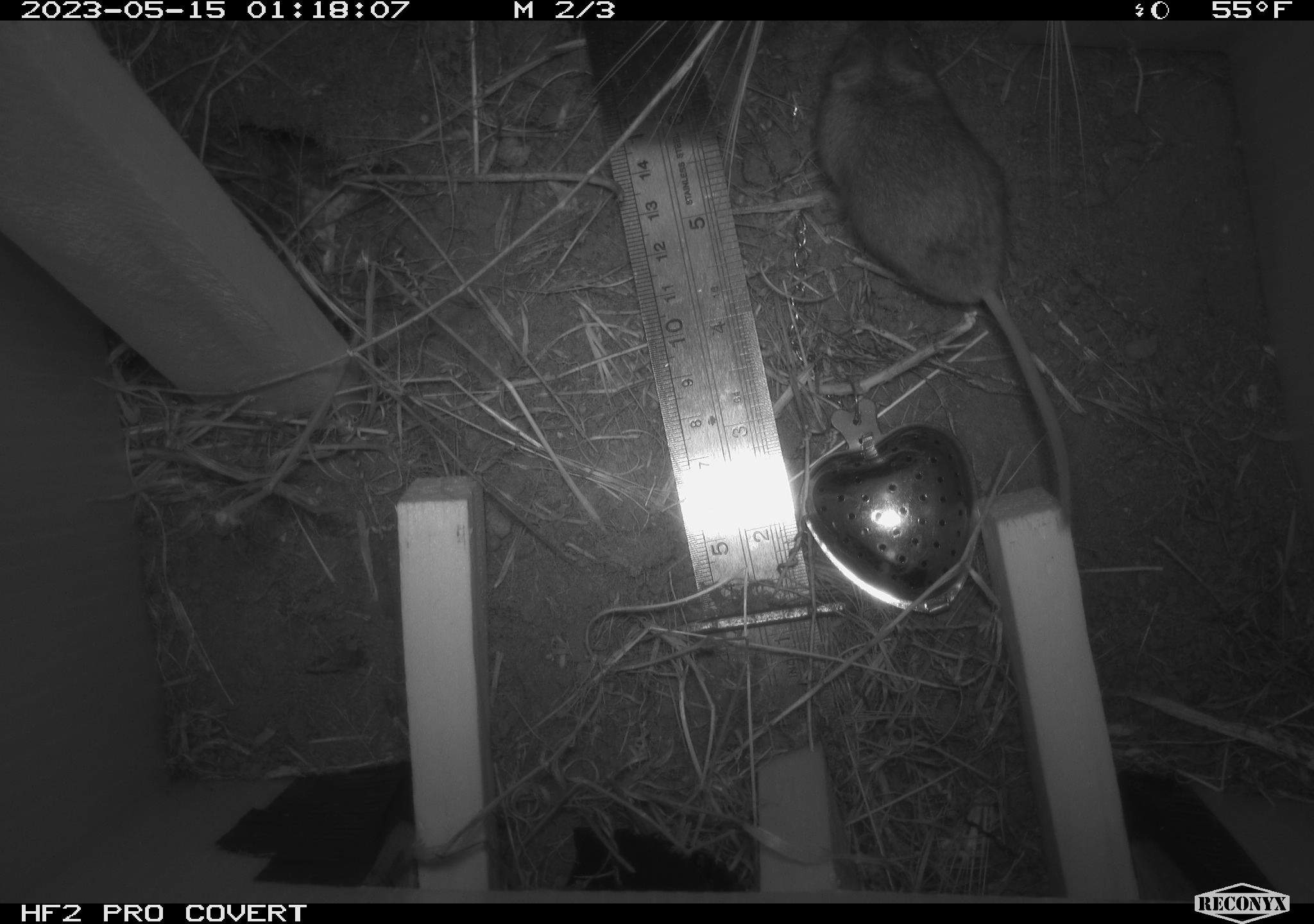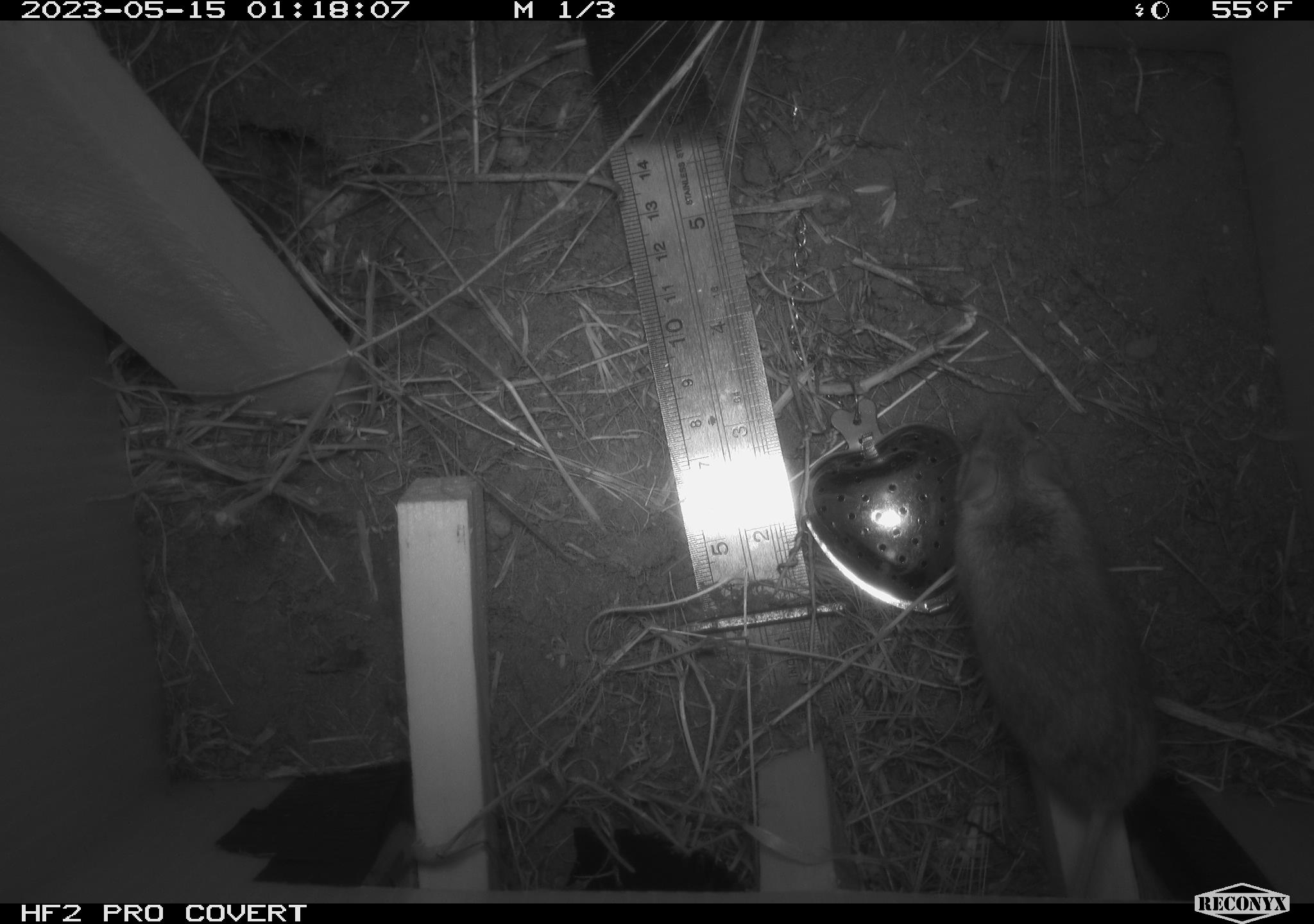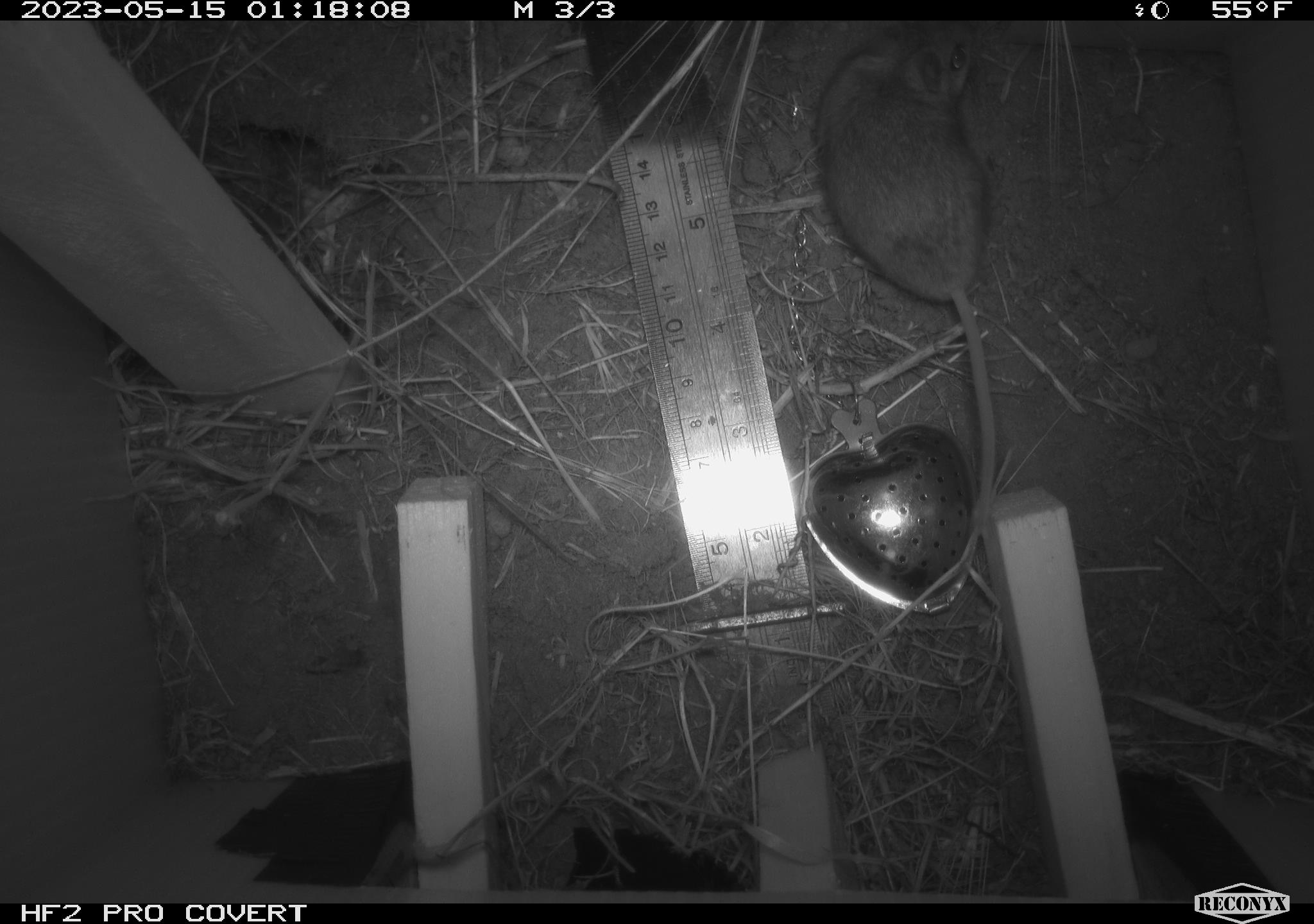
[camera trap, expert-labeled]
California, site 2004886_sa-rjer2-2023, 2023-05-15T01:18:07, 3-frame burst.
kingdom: Animalia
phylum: Chordata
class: Mammalia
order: Rodentia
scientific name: Rodentia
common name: mouse species